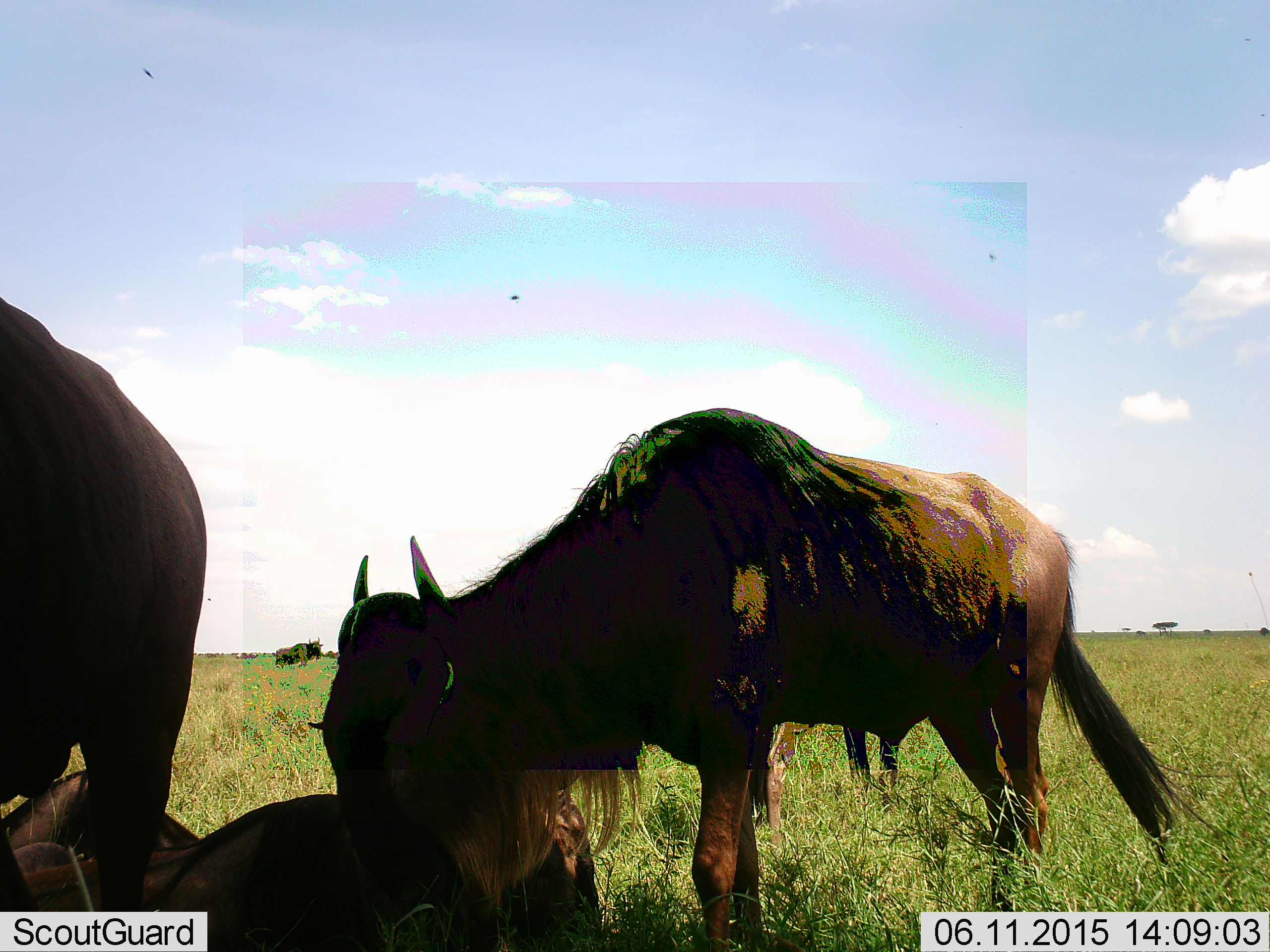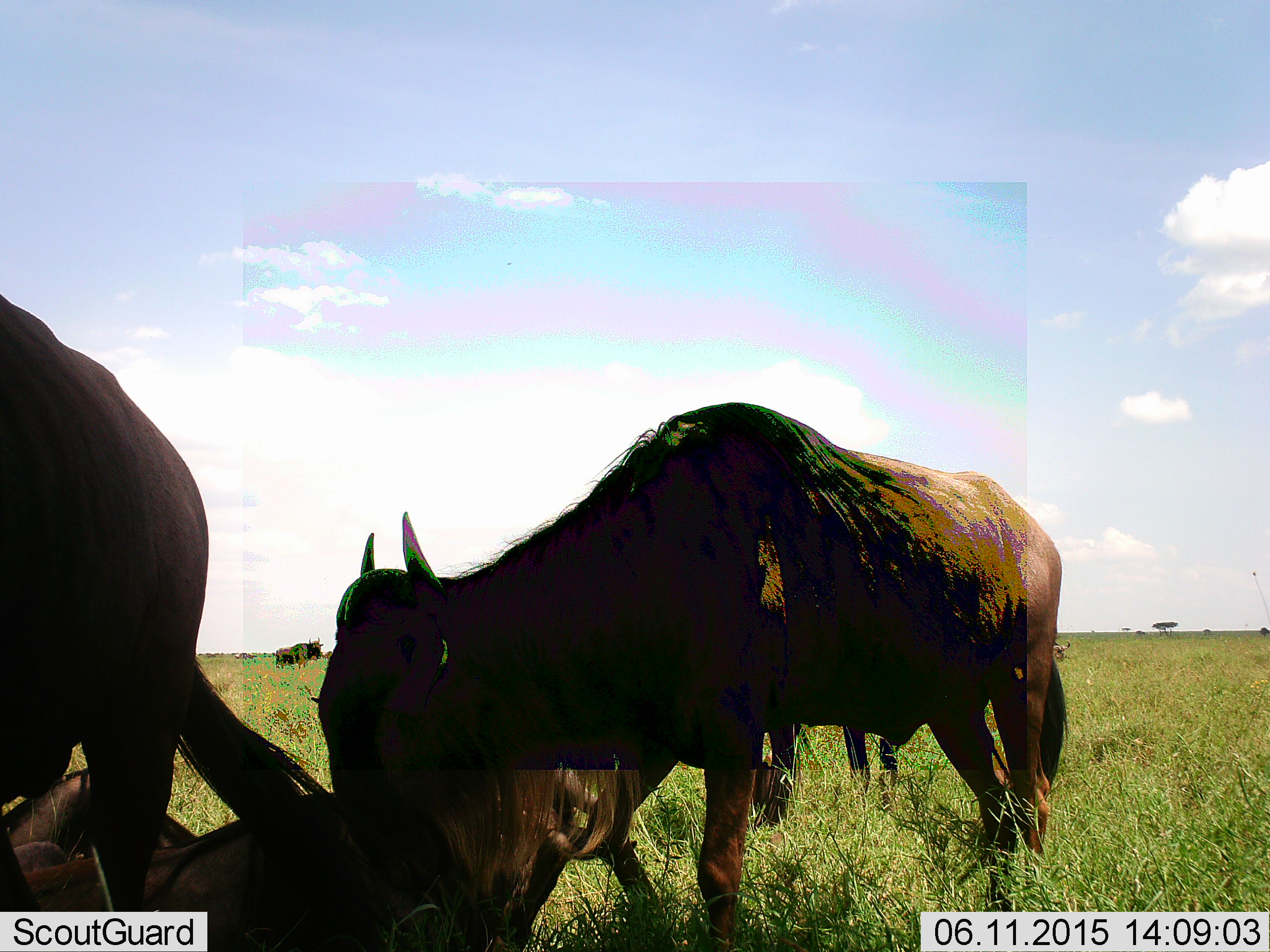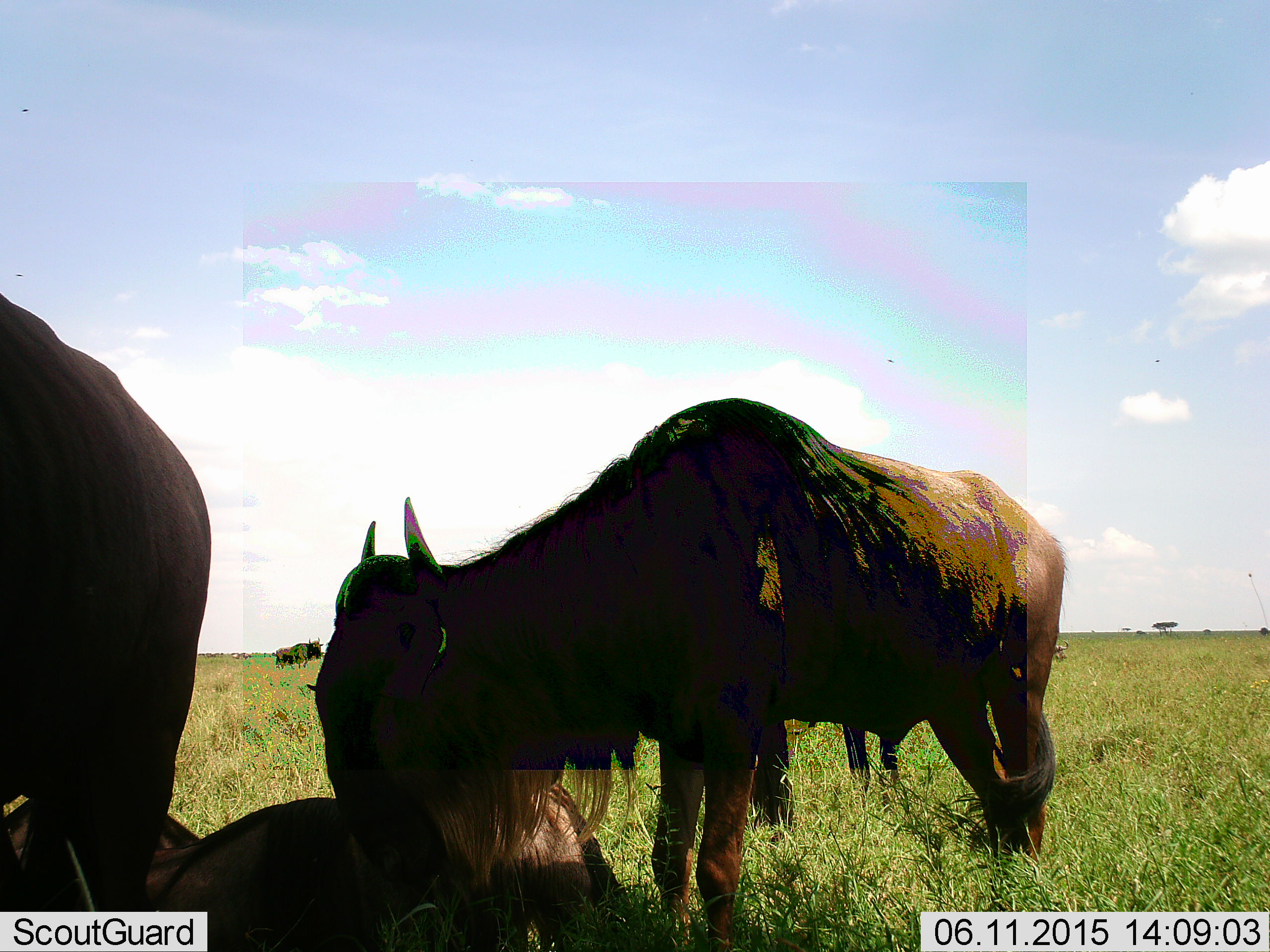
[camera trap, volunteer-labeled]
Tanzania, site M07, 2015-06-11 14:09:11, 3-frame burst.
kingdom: Animalia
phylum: Chordata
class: Mammalia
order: Artiodactyla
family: Bovidae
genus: Connochaetes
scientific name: Connochaetes taurinus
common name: blue wildebeest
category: wildebeest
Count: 4.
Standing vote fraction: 100%.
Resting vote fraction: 70%.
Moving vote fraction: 10%.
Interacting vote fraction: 10%.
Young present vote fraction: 0%.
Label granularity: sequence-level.